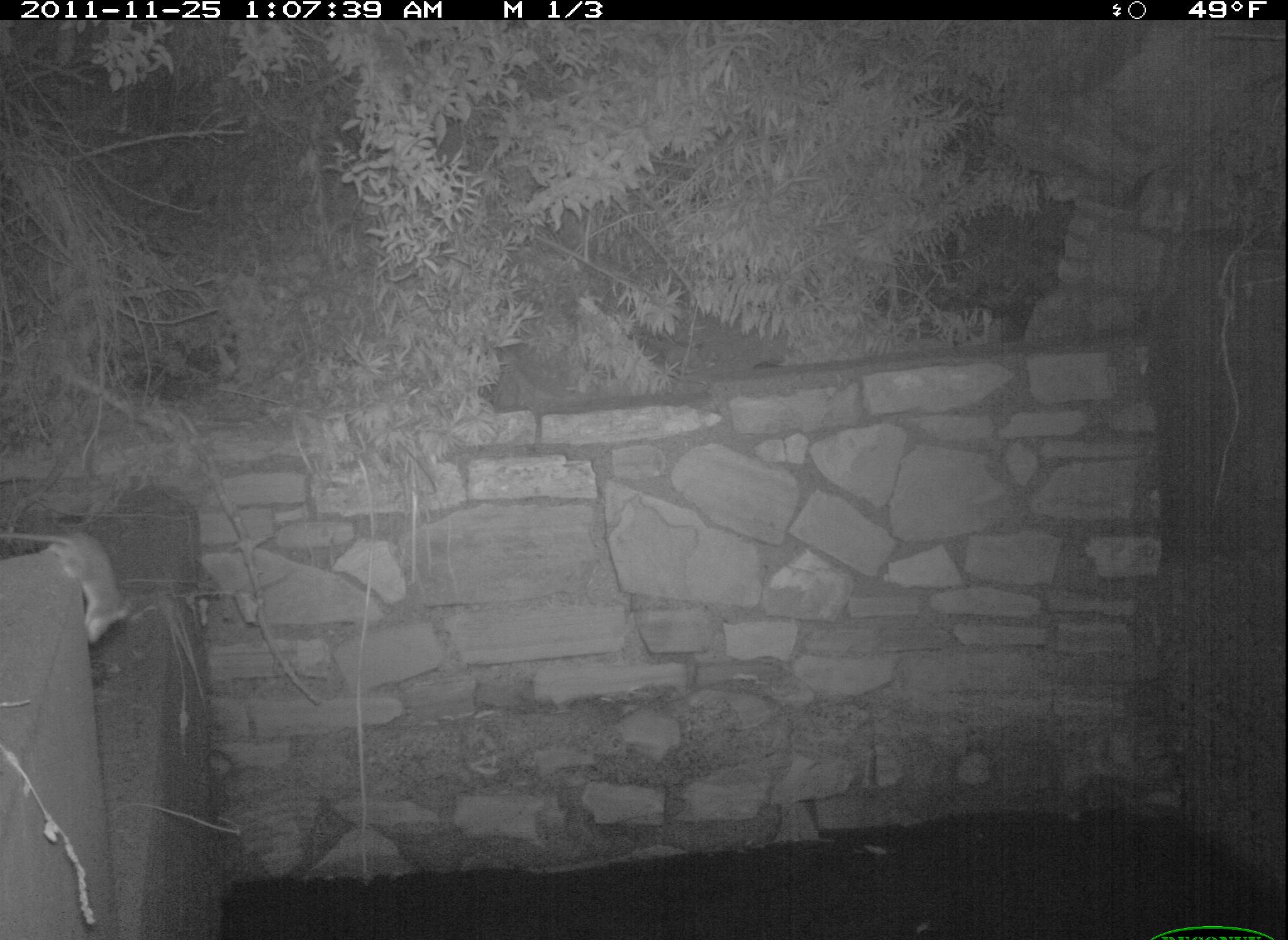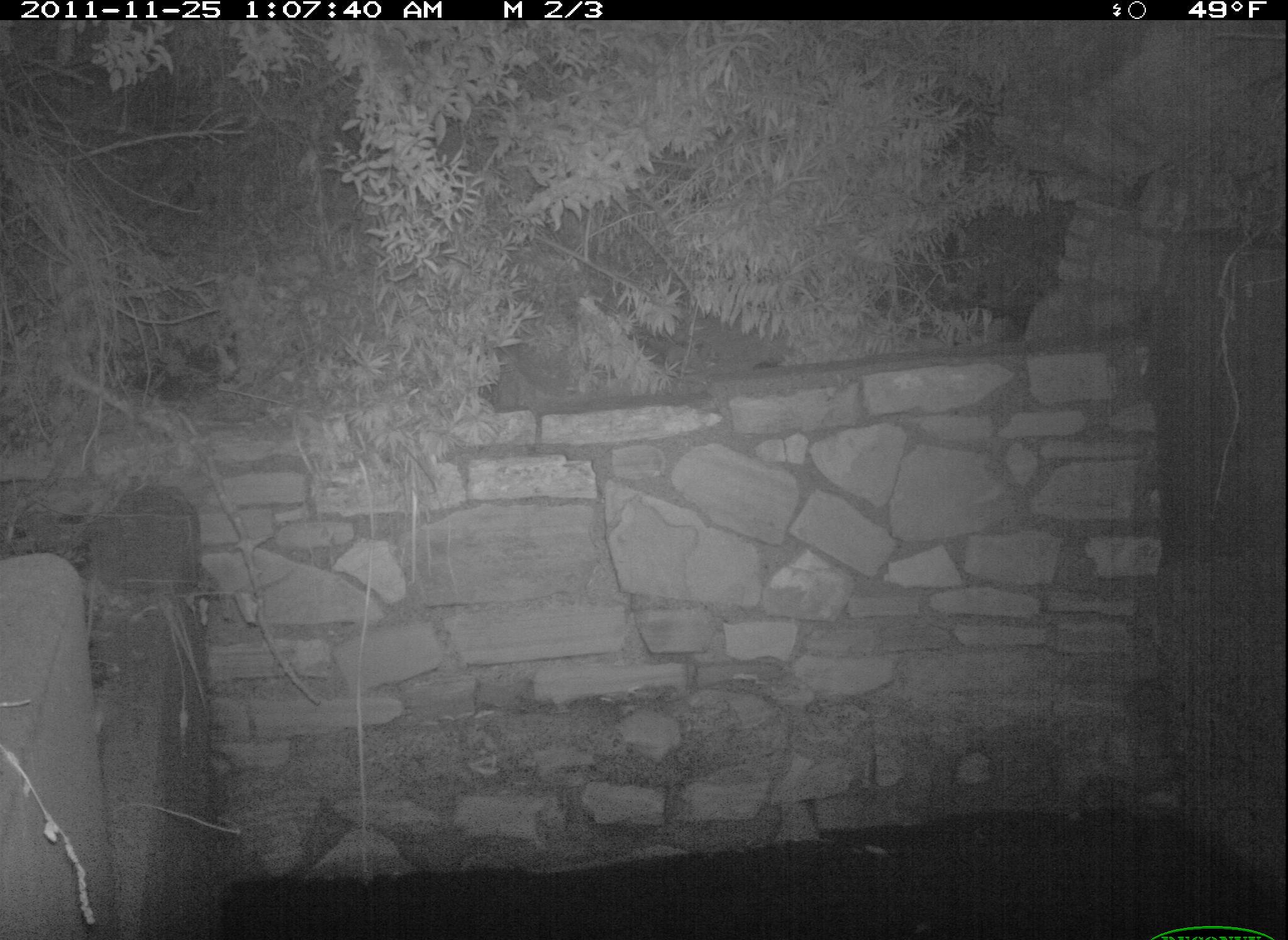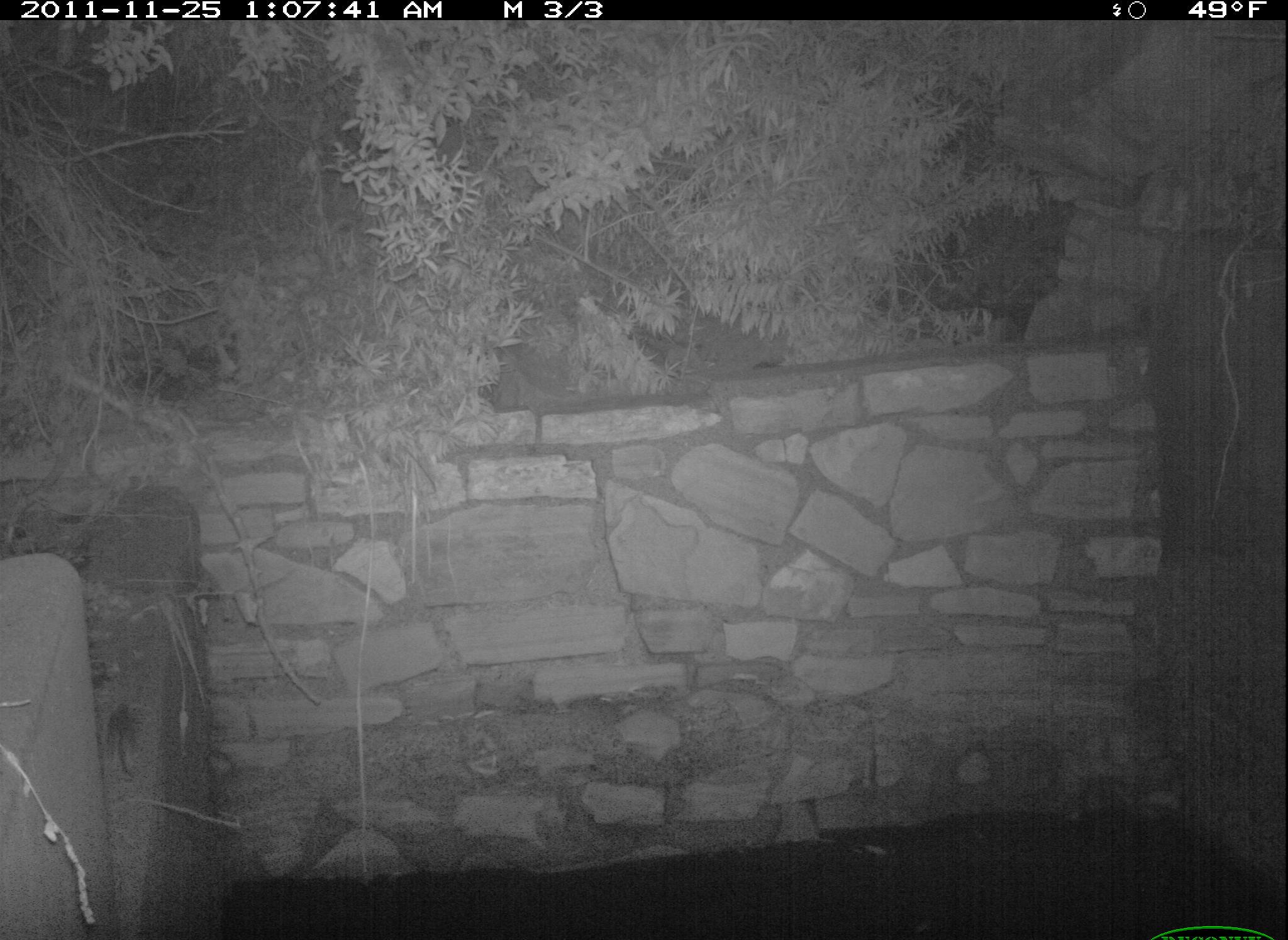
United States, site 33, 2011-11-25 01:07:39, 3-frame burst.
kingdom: Animalia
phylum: Chordata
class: Mammalia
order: Rodentia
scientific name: Rodentia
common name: rodent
Rodent (Rodentia).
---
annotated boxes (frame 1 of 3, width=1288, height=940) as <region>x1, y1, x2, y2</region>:
rodent: <region>0, 507, 137, 646</region>